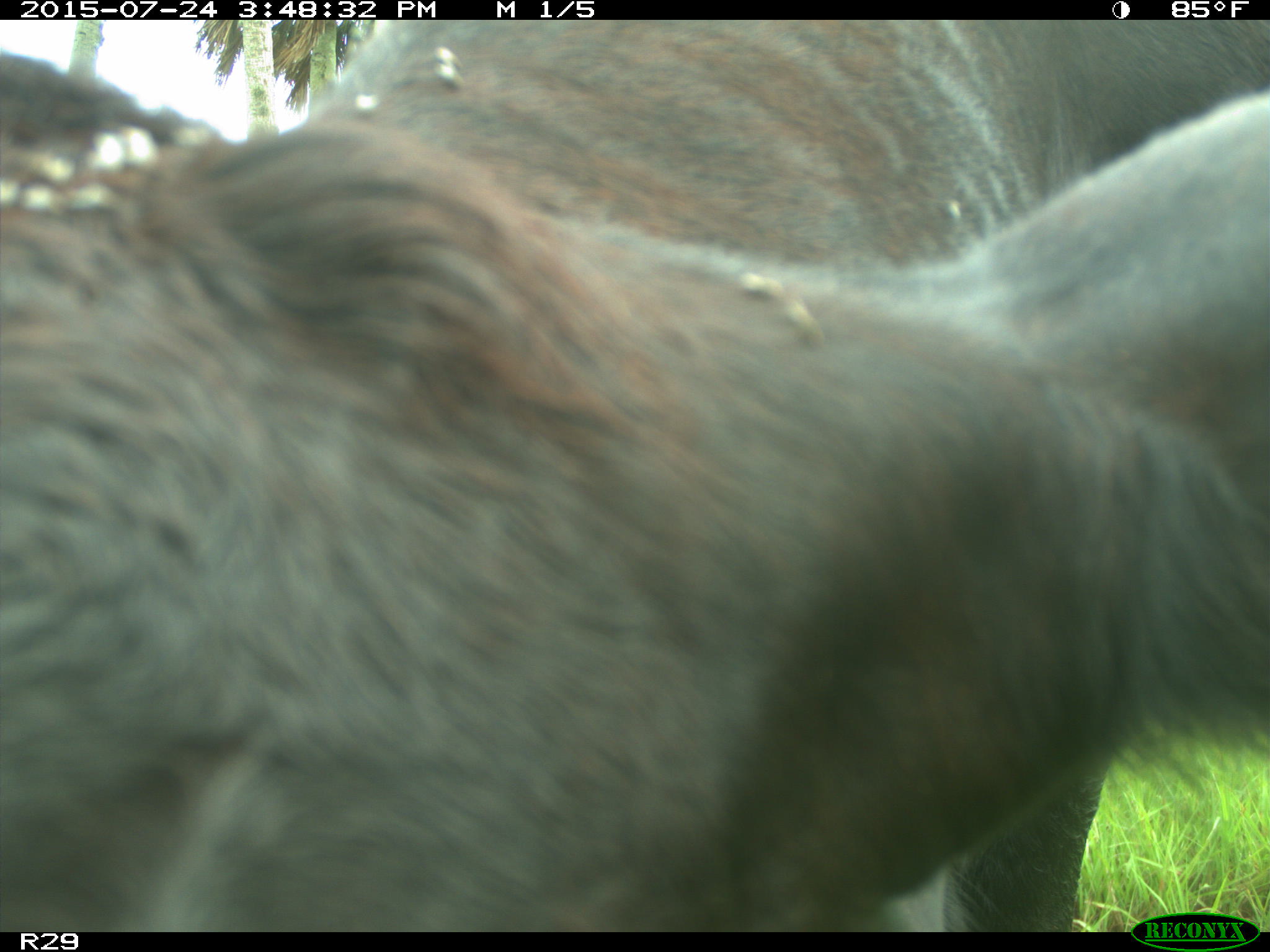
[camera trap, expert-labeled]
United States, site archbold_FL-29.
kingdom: Animalia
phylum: Chordata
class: Mammalia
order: Artiodactyla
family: Bovidae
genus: Bos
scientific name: Bos taurus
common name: domestic cow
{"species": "Bos taurus (domestic cow)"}